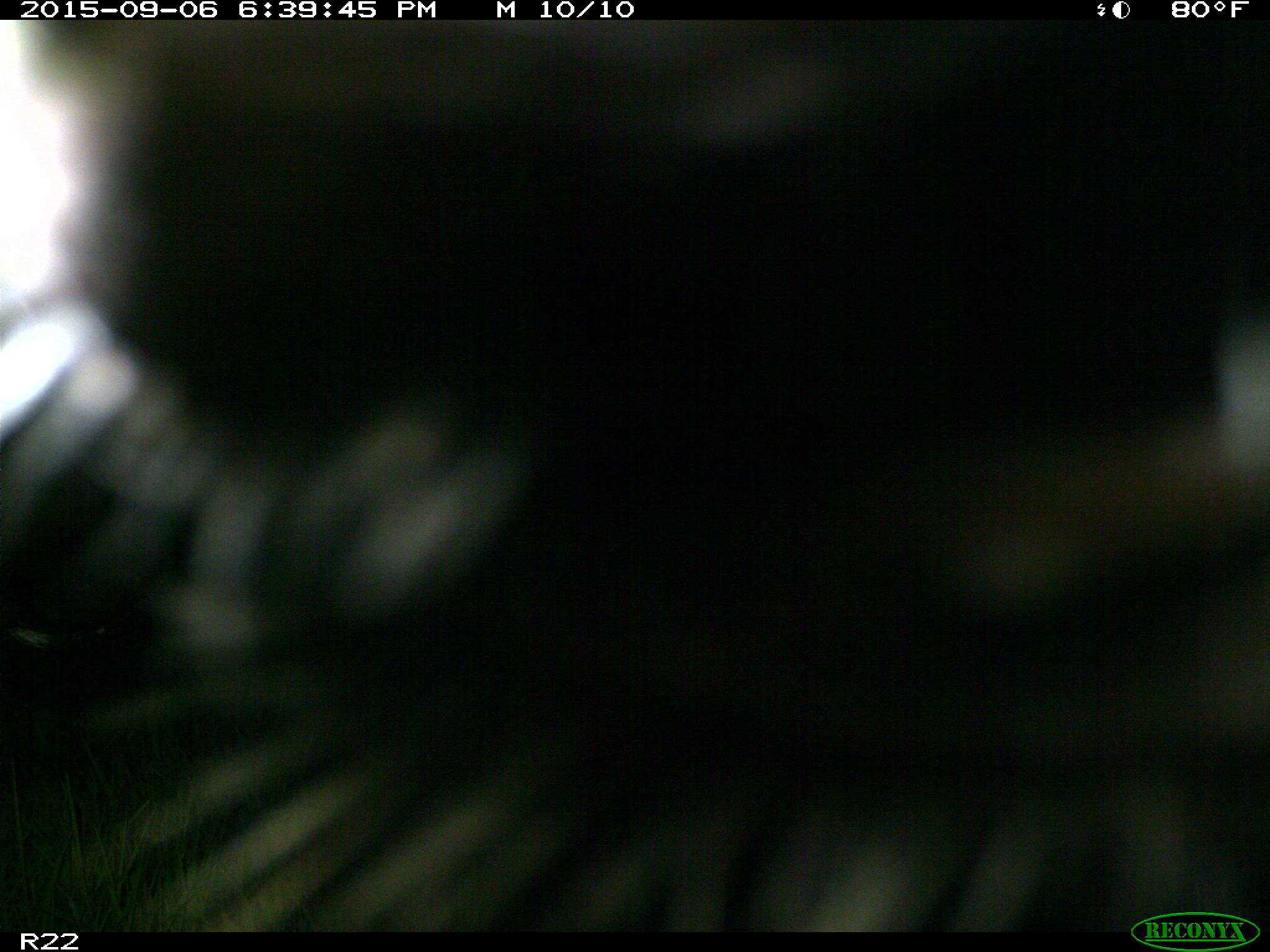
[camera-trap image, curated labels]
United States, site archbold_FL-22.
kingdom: Animalia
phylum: Chordata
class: Mammalia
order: Artiodactyla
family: Bovidae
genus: Bos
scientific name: Bos taurus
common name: domestic cow